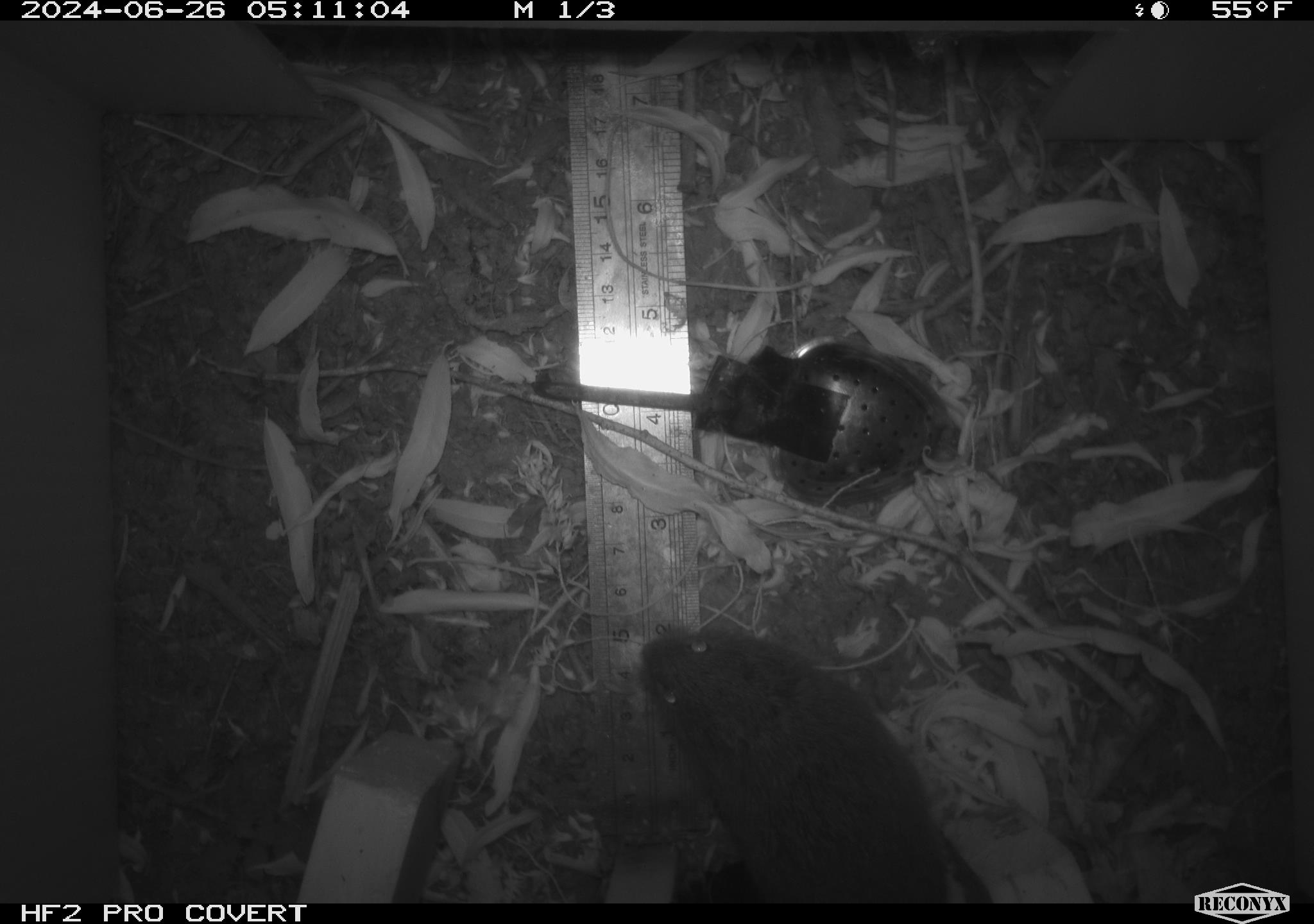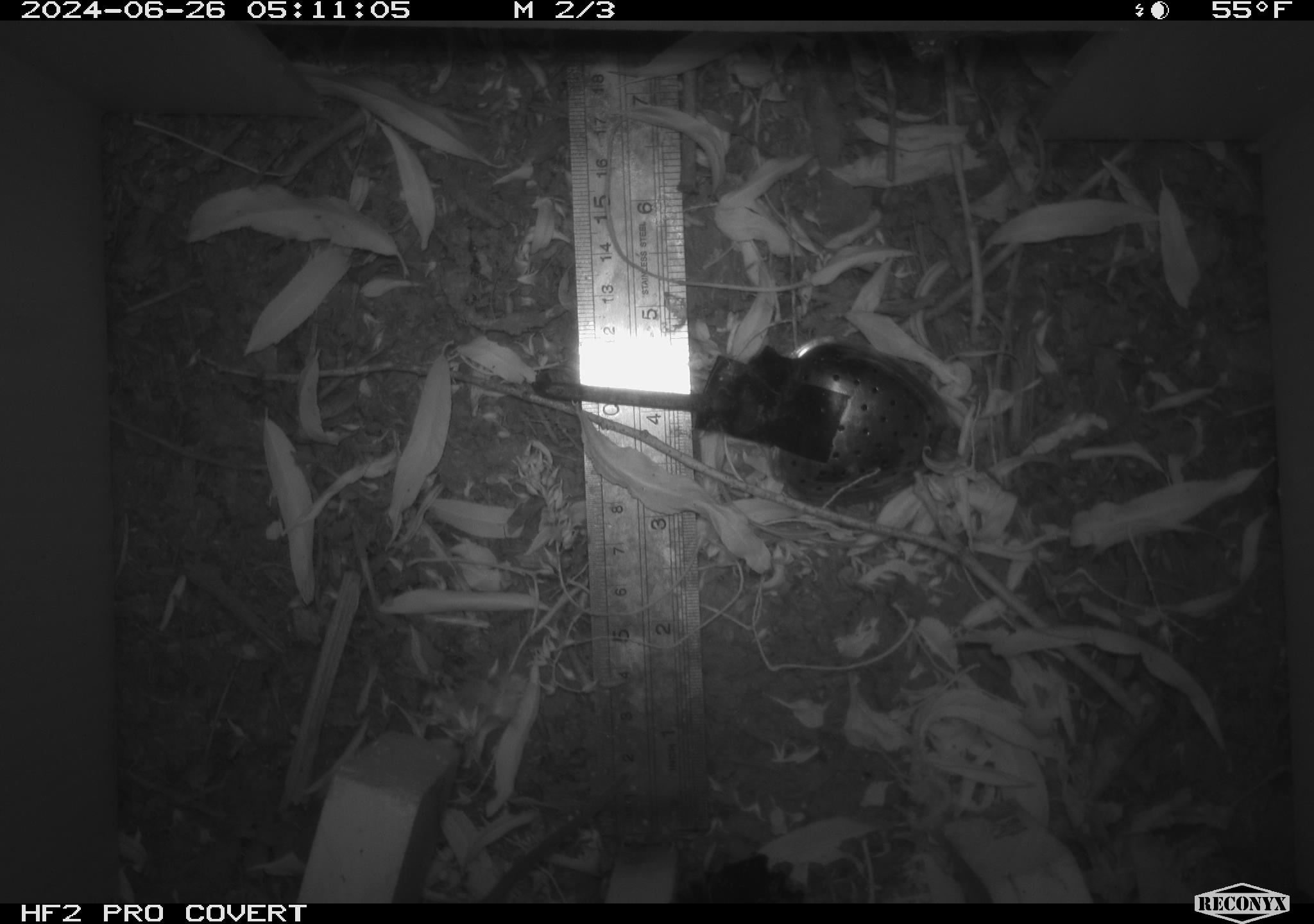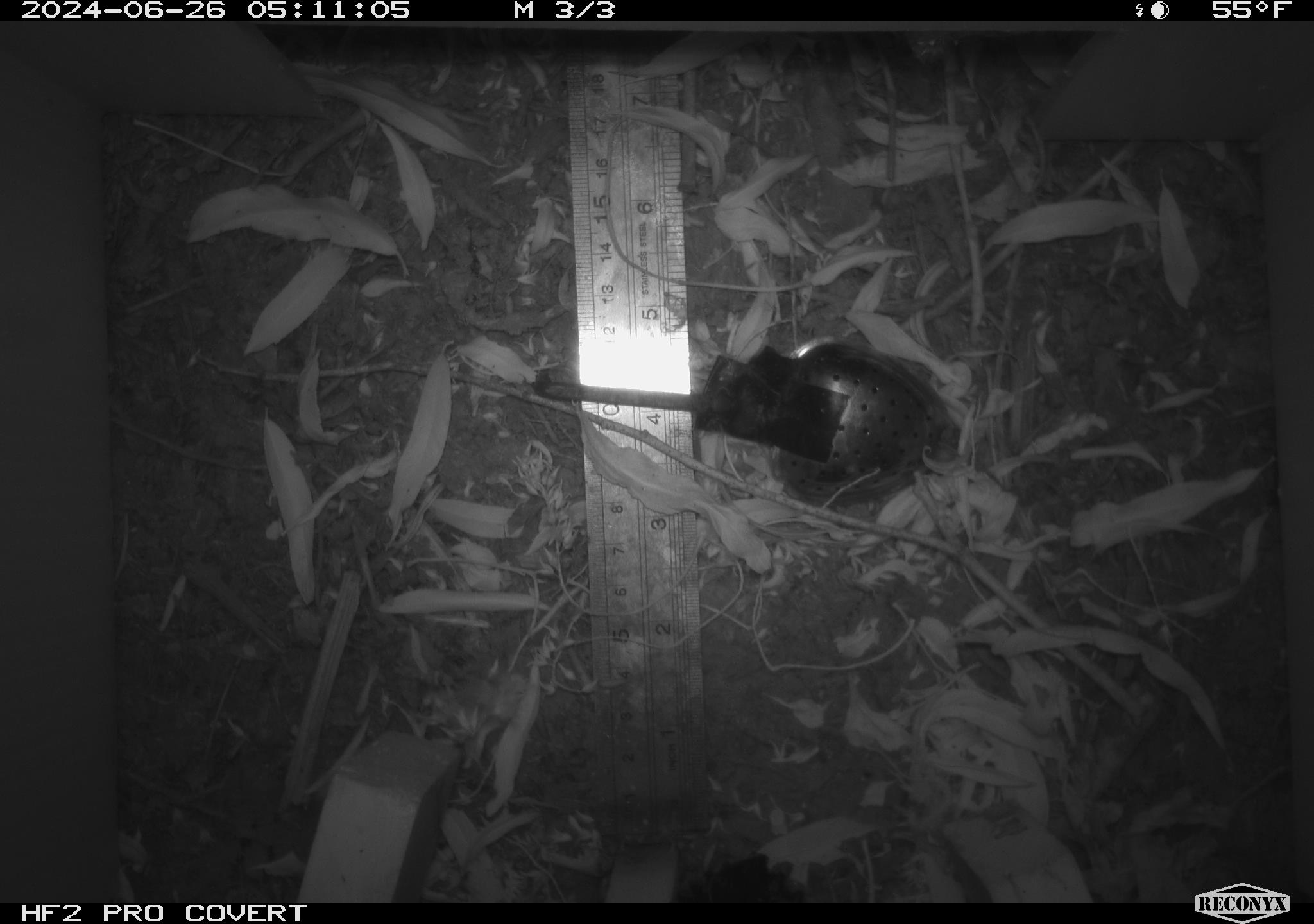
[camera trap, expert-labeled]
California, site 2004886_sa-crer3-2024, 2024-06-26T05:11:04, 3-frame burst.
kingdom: Animalia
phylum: Chordata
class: Mammalia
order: Rodentia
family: Cricetidae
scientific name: Arvicolinae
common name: voles, lemmings, and muskrats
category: arvicolinae subfamily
Arvicolinae subfamily (voles, lemmings, and muskrats) (Arvicolinae).